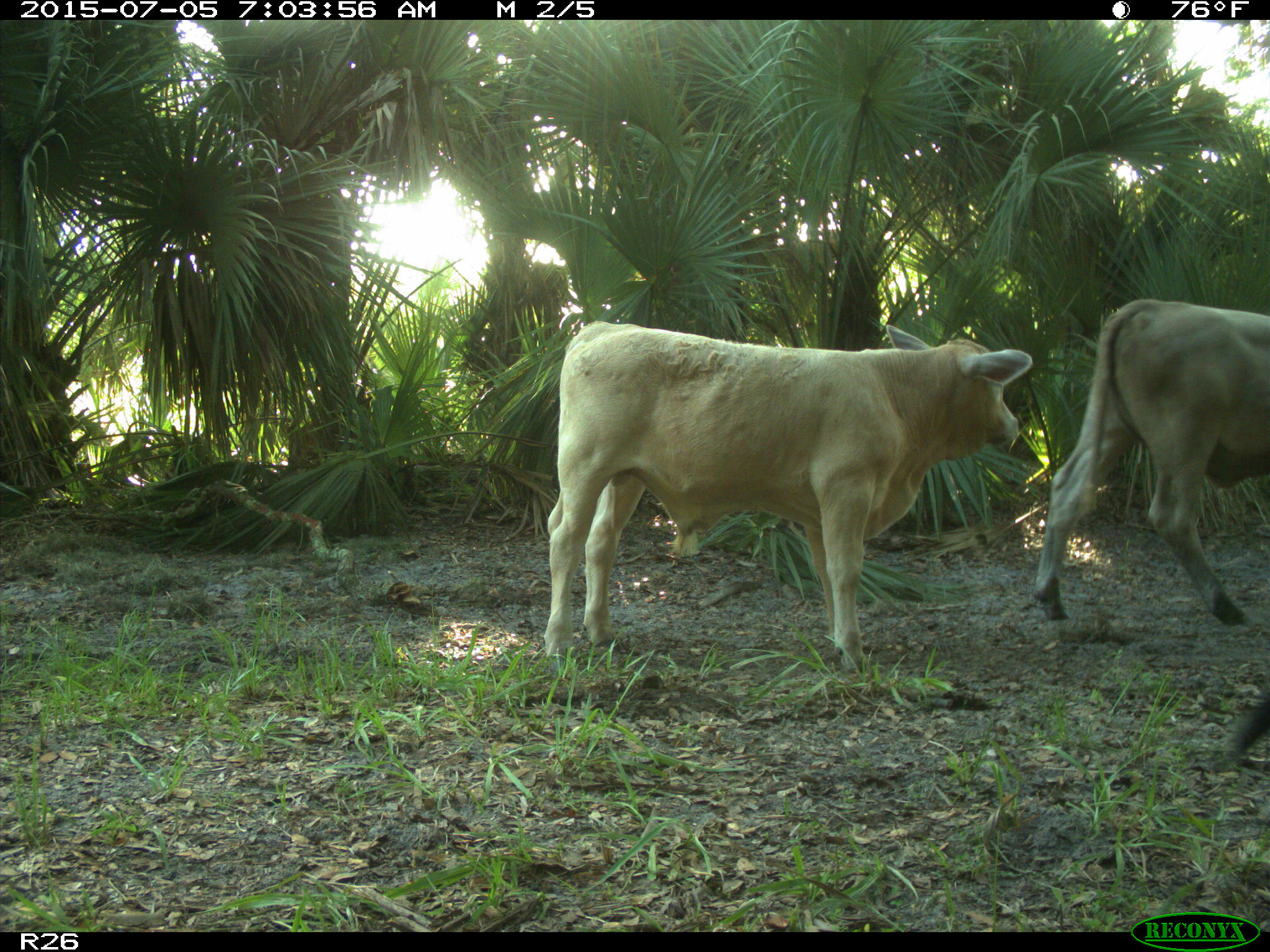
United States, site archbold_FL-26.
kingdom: Animalia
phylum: Chordata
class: Mammalia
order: Artiodactyla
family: Bovidae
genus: Bos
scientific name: Bos taurus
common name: domestic cow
Bos taurus (domestic cow).